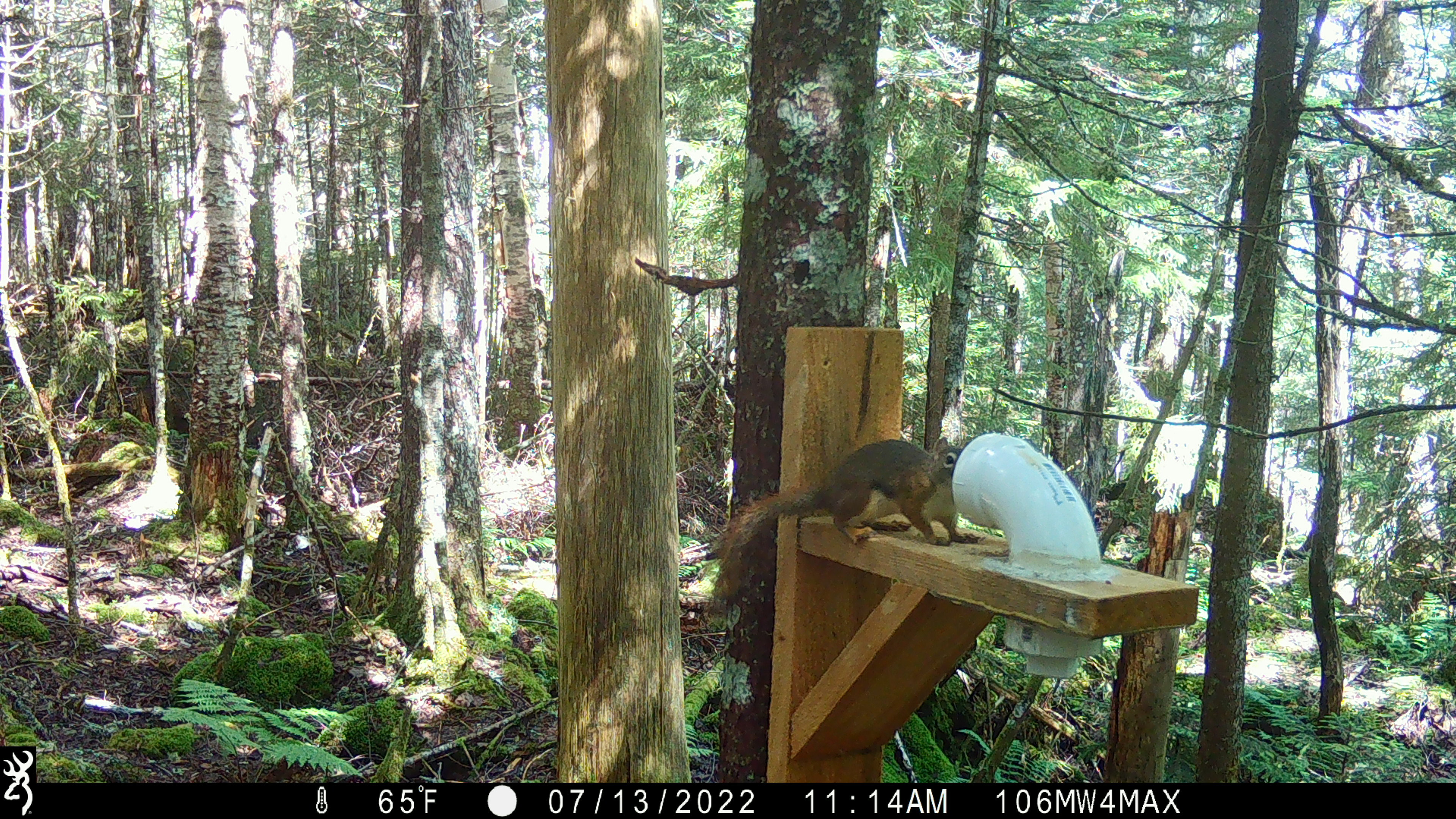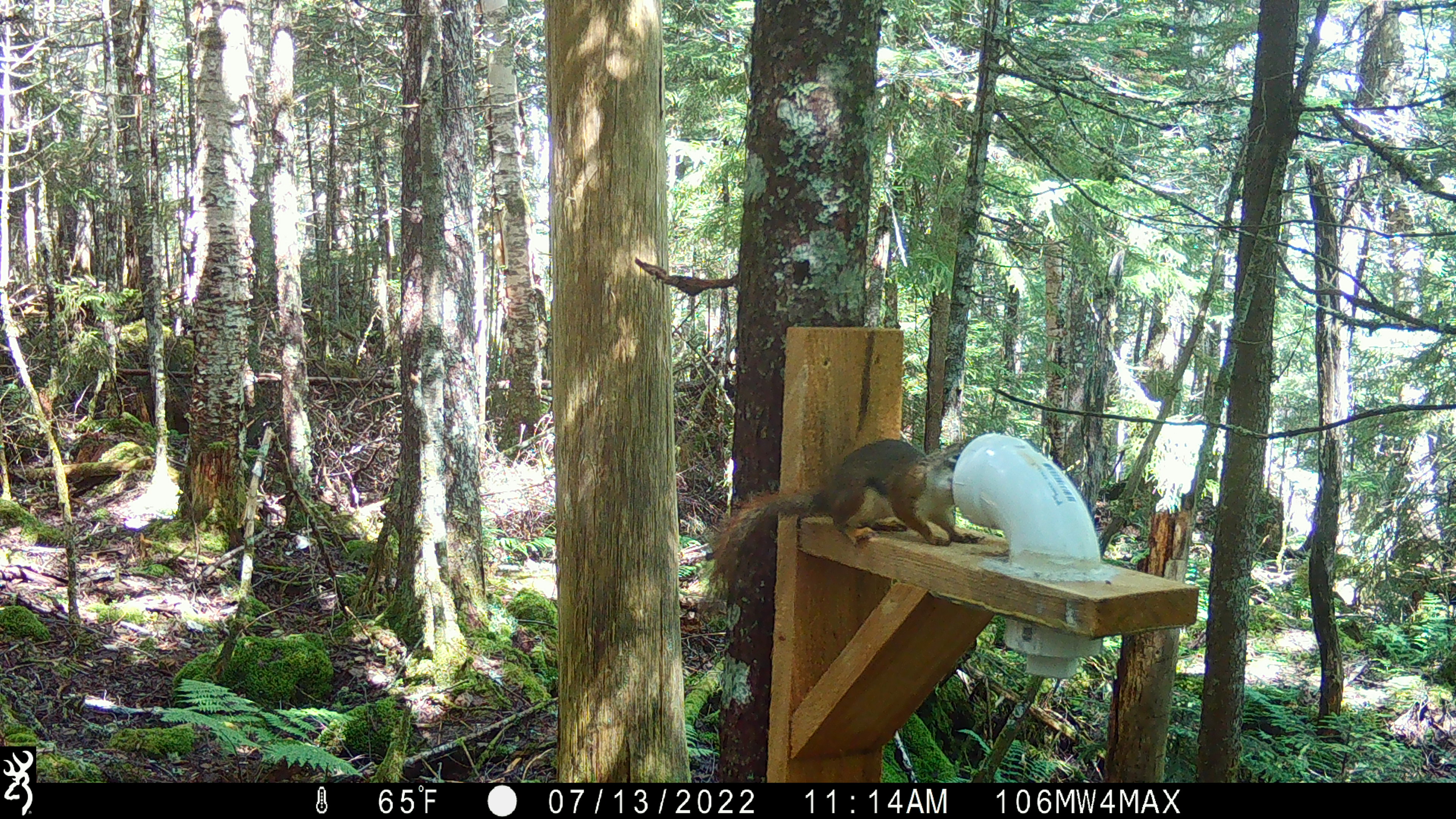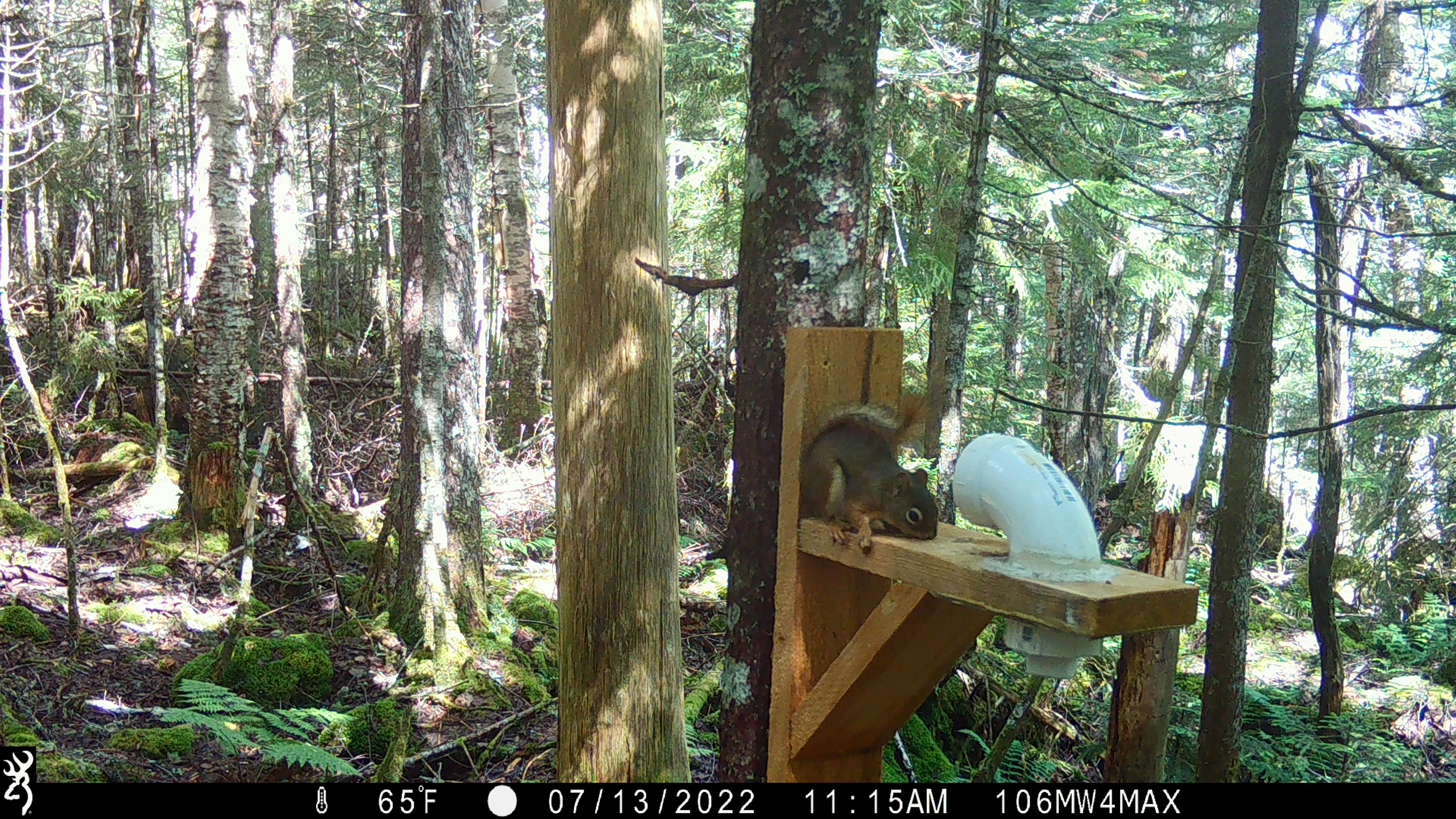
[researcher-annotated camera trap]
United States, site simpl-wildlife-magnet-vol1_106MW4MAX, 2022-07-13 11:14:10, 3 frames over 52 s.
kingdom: Animalia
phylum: Chordata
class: Mammalia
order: Rodentia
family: Sciuridae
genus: Tamiasciurus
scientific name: Tamiasciurus hudsonicus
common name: red squirrel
Red squirrel (Tamiasciurus hudsonicus).